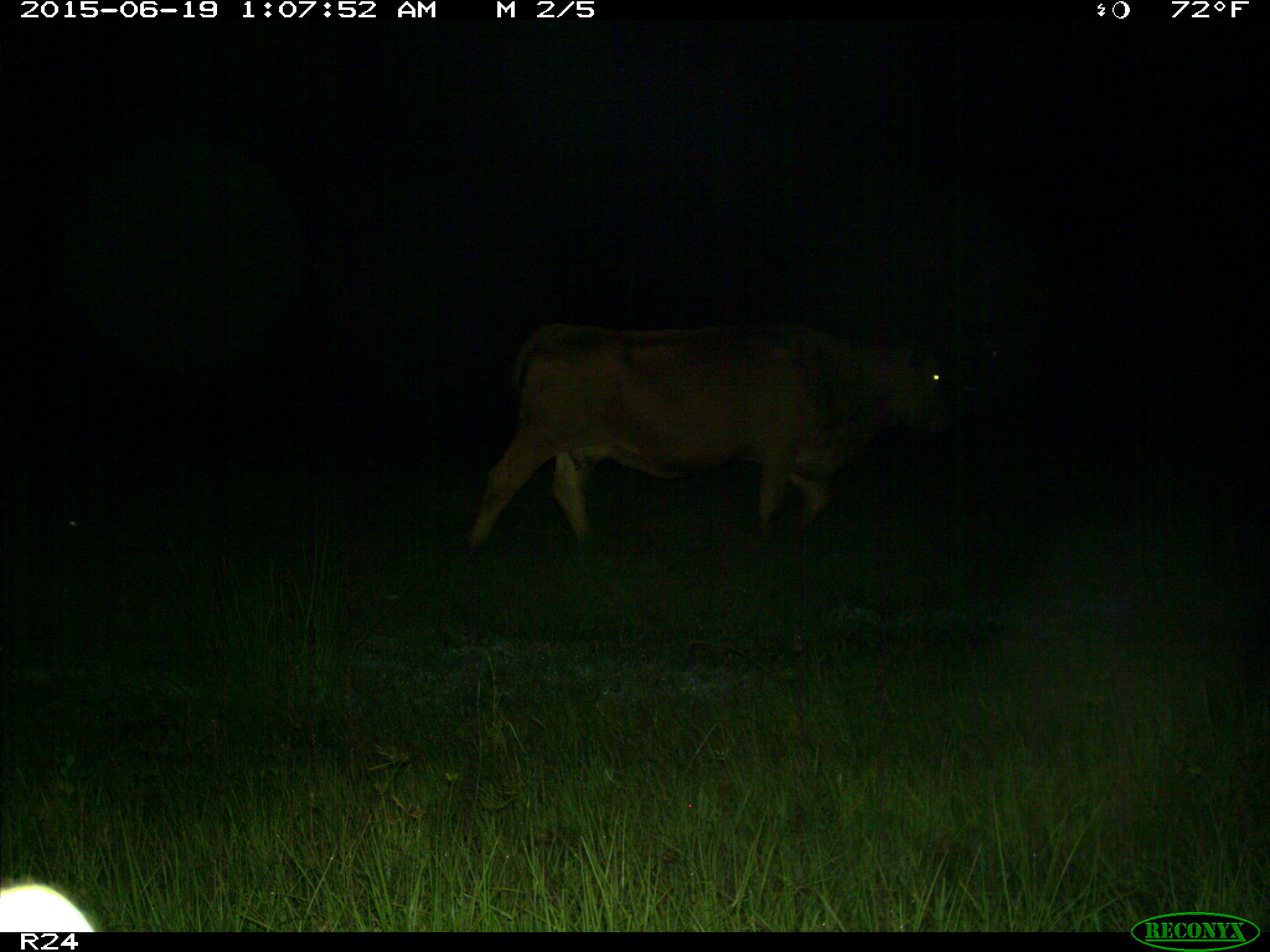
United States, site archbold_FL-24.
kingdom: Animalia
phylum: Chordata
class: Mammalia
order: Artiodactyla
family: Bovidae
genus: Bos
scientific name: Bos taurus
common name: domestic cow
Bos taurus (domestic cow).